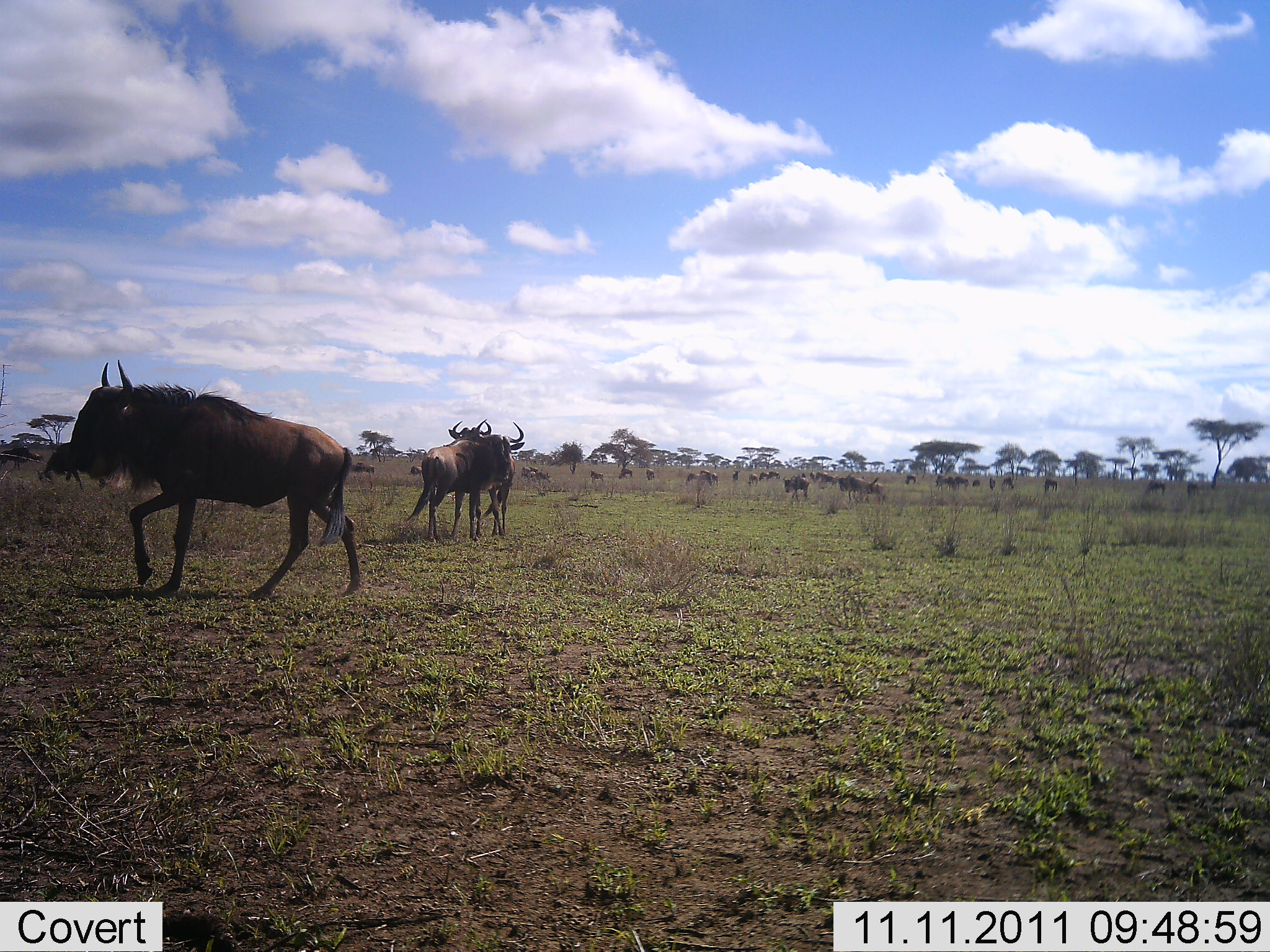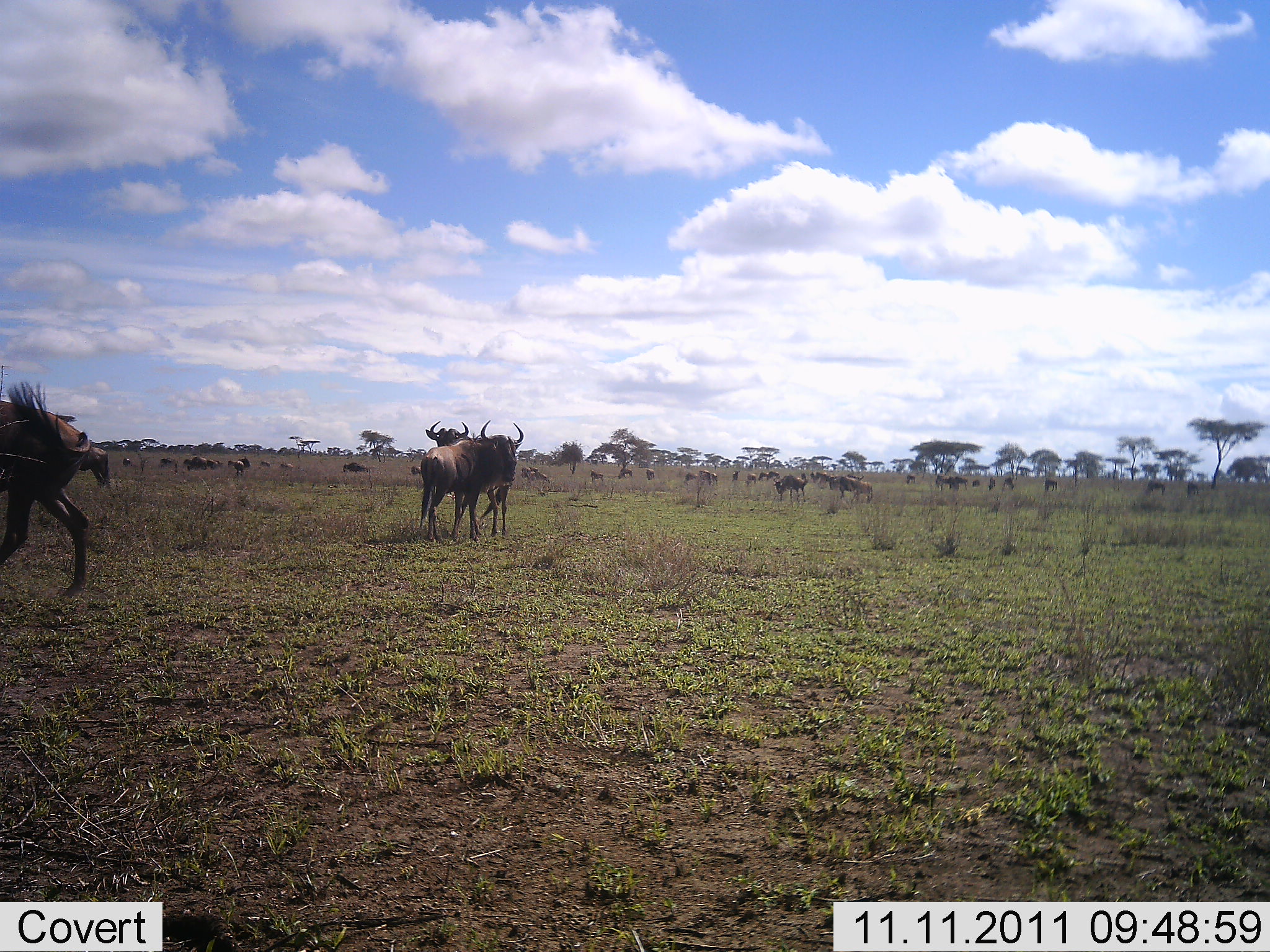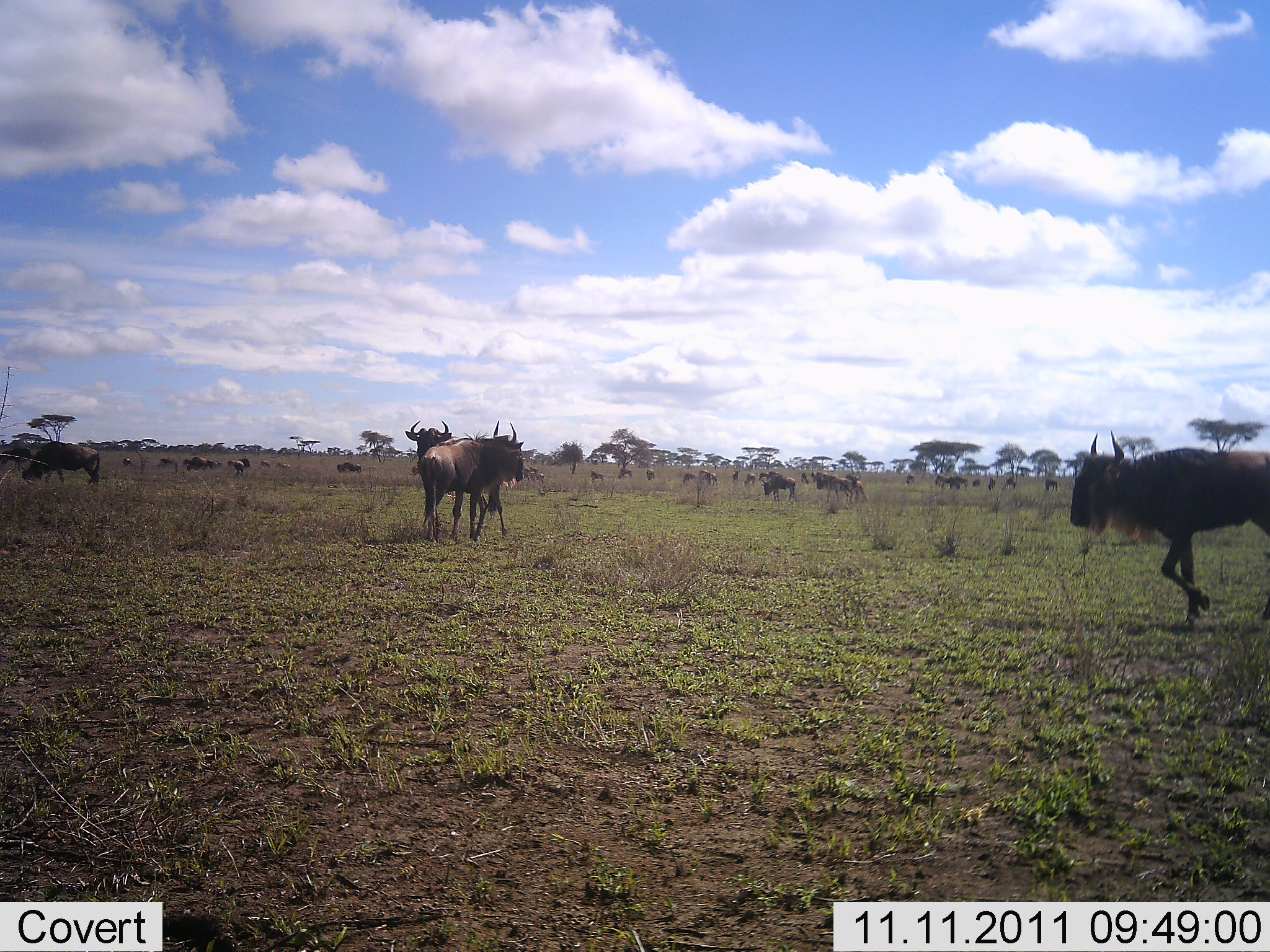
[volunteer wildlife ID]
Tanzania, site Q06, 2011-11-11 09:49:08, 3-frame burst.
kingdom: Animalia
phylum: Chordata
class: Mammalia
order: Artiodactyla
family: Bovidae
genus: Connochaetes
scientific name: Connochaetes taurinus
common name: blue wildebeest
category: wildebeest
Wildebeest (blue wildebeest) (Connochaetes taurinus), count 11-50. Behavior (volunteer vote fractions): standing 58%, resting 8%, moving 67%, interacting 17%. Young present (vote fraction): 0%. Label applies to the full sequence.